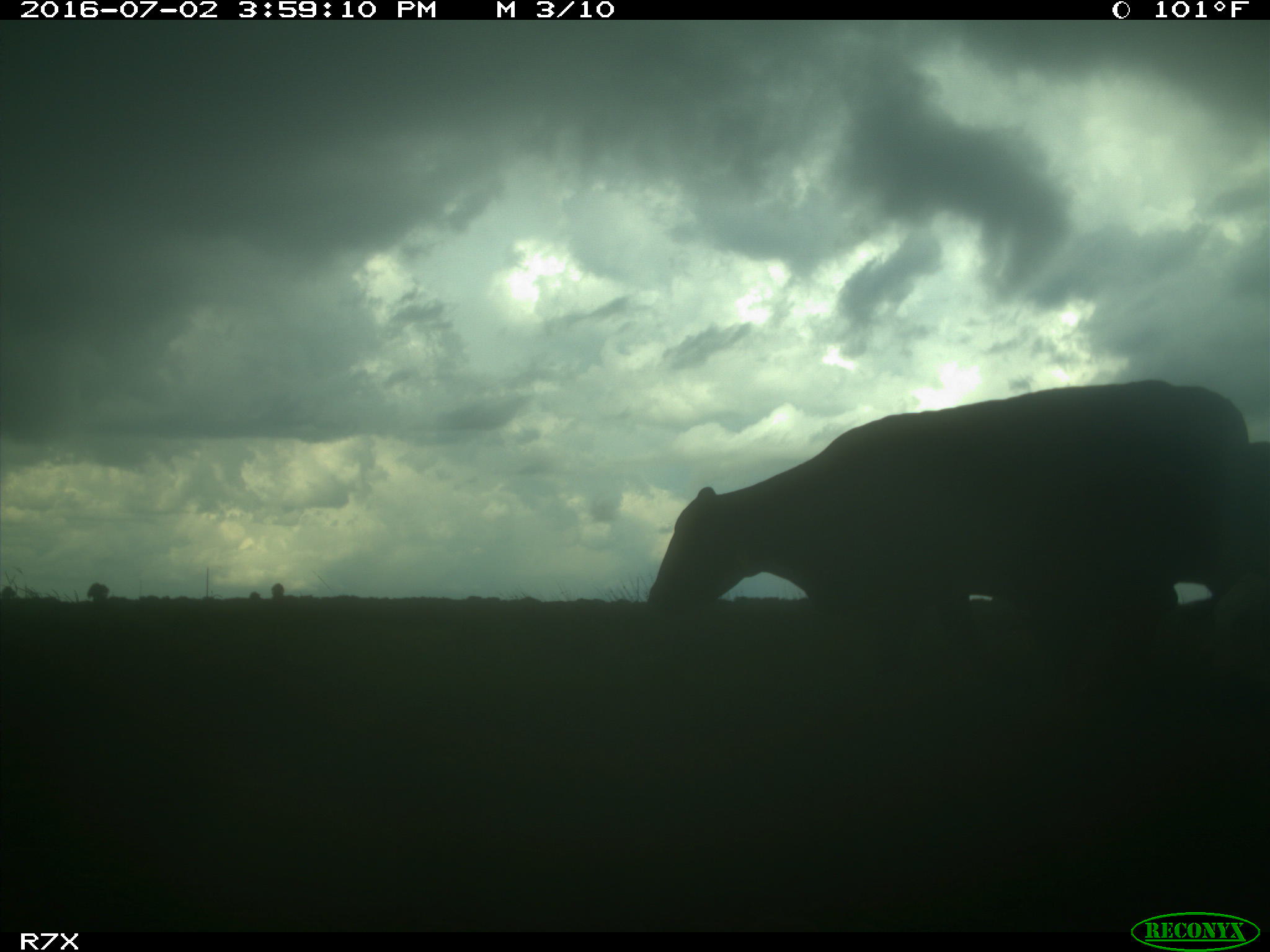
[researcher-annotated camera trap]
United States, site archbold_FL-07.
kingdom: Animalia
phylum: Chordata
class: Mammalia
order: Artiodactyla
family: Bovidae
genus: Bos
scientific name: Bos taurus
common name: domestic cow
Bos taurus (domestic cow).